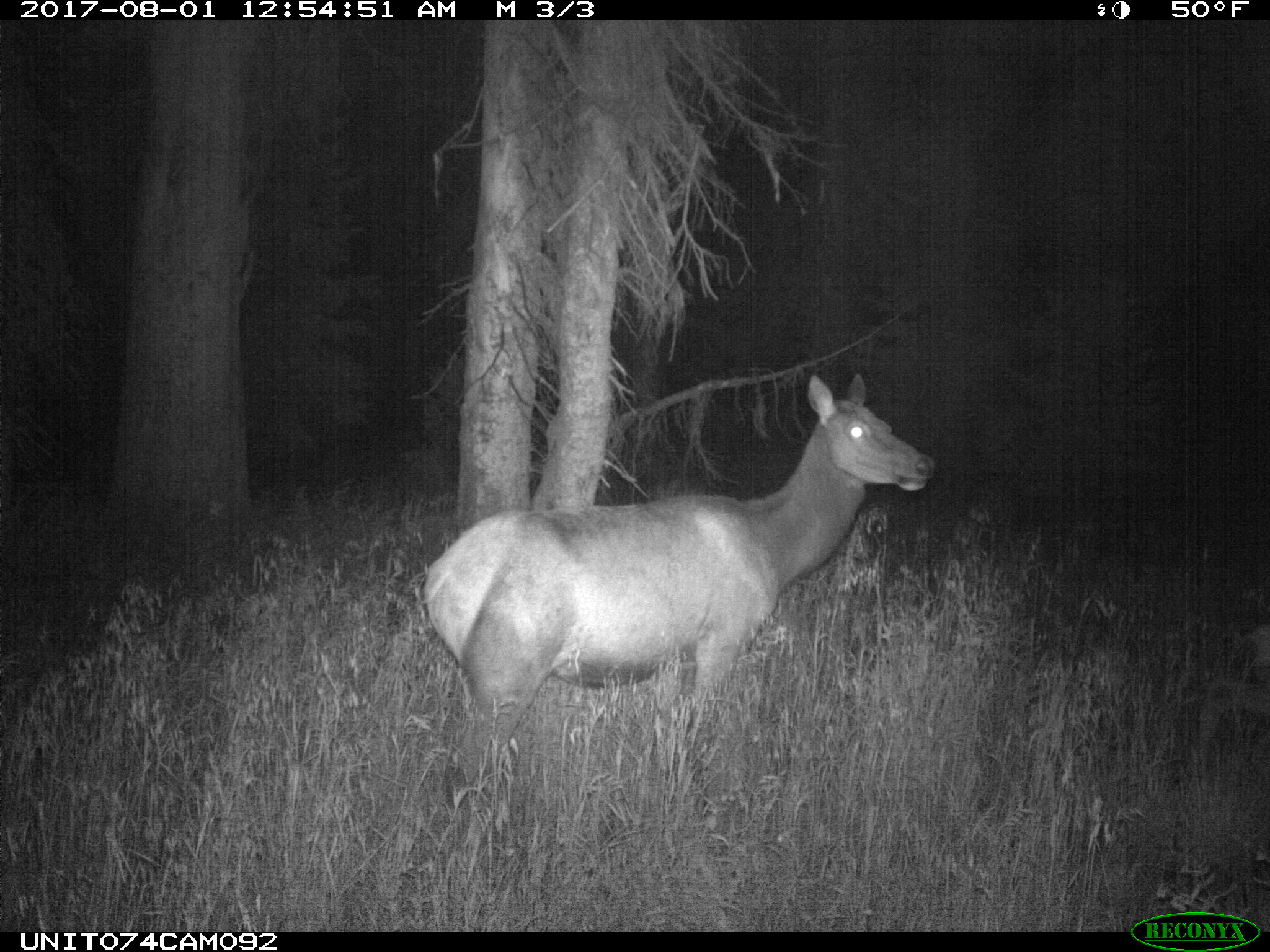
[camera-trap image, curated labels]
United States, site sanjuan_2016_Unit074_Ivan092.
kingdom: Animalia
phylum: Chordata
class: Mammalia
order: Artiodactyla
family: Cervidae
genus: Cervus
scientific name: Cervus elaphus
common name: red deer